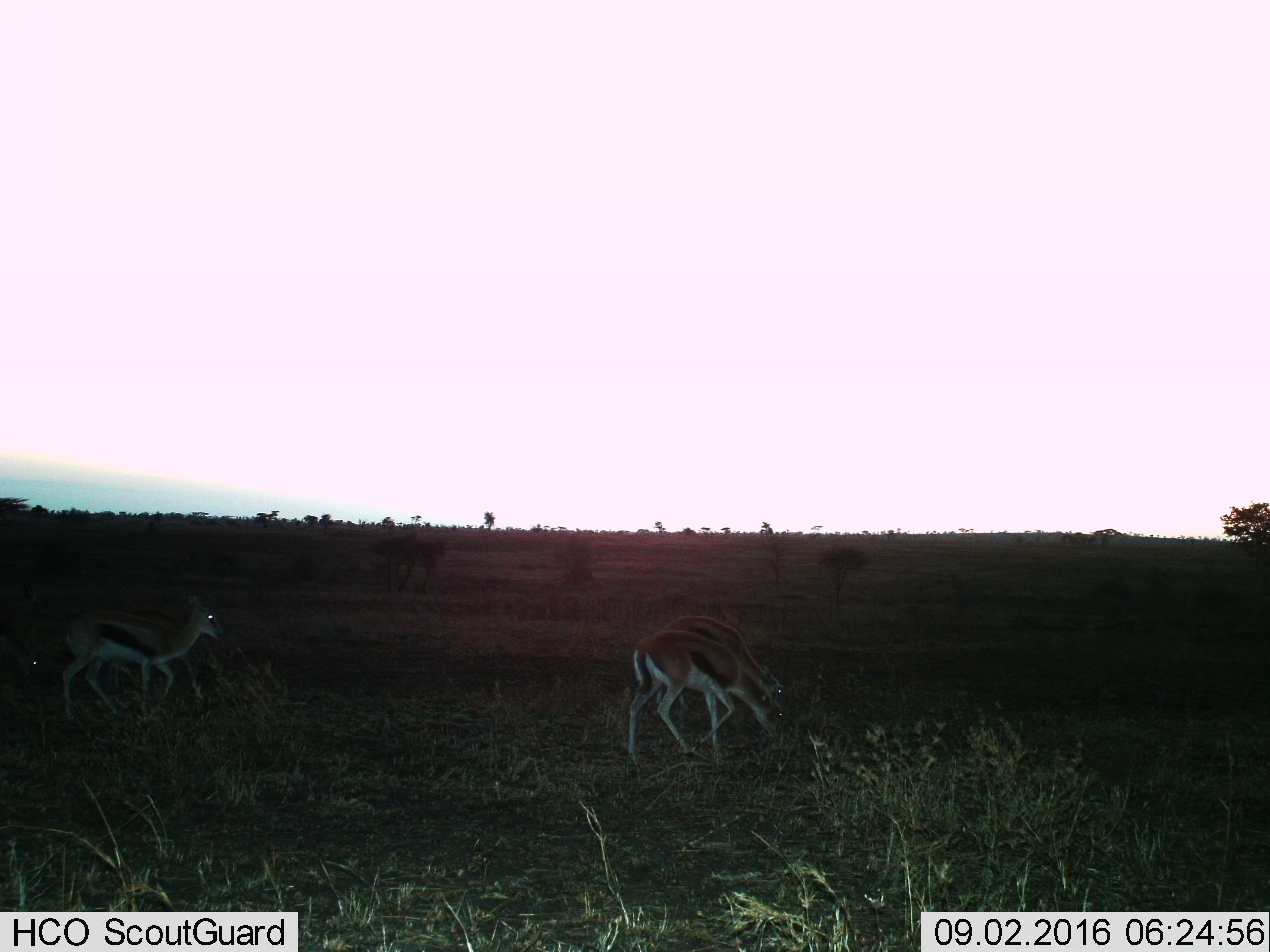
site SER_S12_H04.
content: unidentified animal